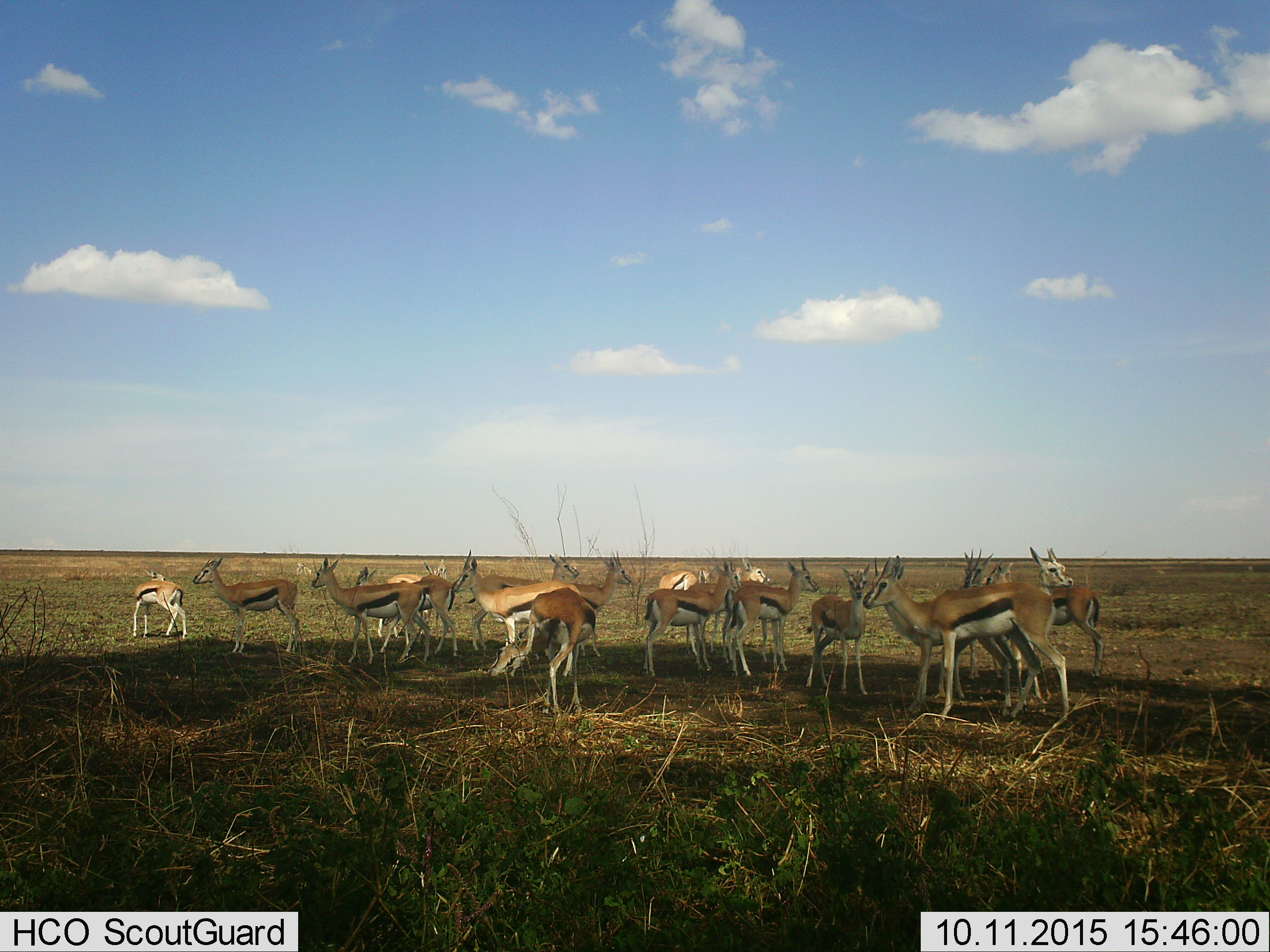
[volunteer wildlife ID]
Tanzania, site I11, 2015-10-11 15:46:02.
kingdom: Animalia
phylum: Chordata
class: Mammalia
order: Artiodactyla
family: Bovidae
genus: Eudorcas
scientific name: Eudorcas thomsonii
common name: thomson's gazelle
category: gazellethomsons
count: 11-50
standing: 100%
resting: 0%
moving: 0%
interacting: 0%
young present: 60%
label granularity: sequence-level